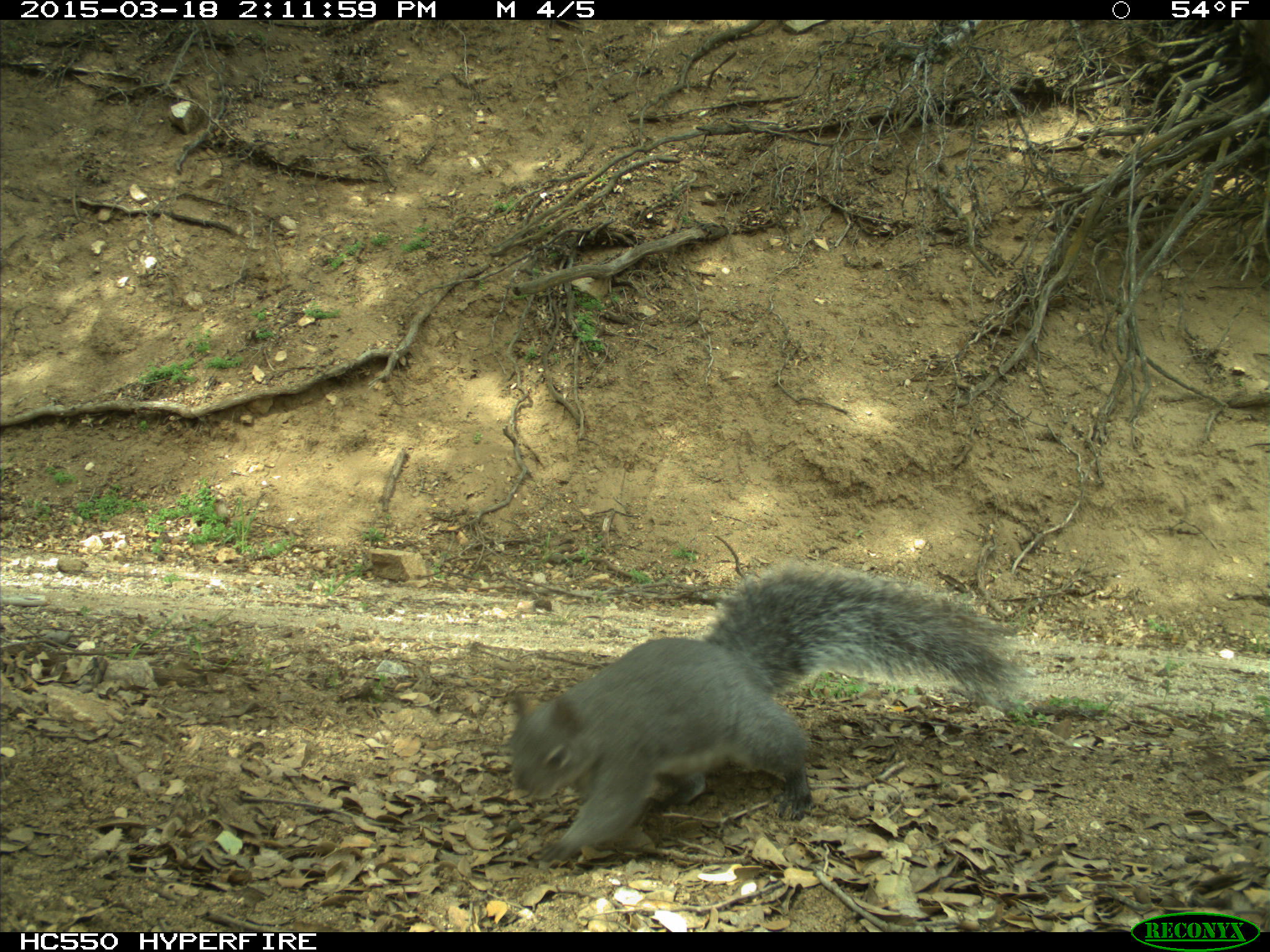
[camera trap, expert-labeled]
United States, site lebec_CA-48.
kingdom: Animalia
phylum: Chordata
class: Mammalia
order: Rodentia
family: Sciuridae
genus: Sciurus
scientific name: Sciurus carolinensis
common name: eastern gray squirrel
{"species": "Sciurus carolinensis (eastern gray squirrel)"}